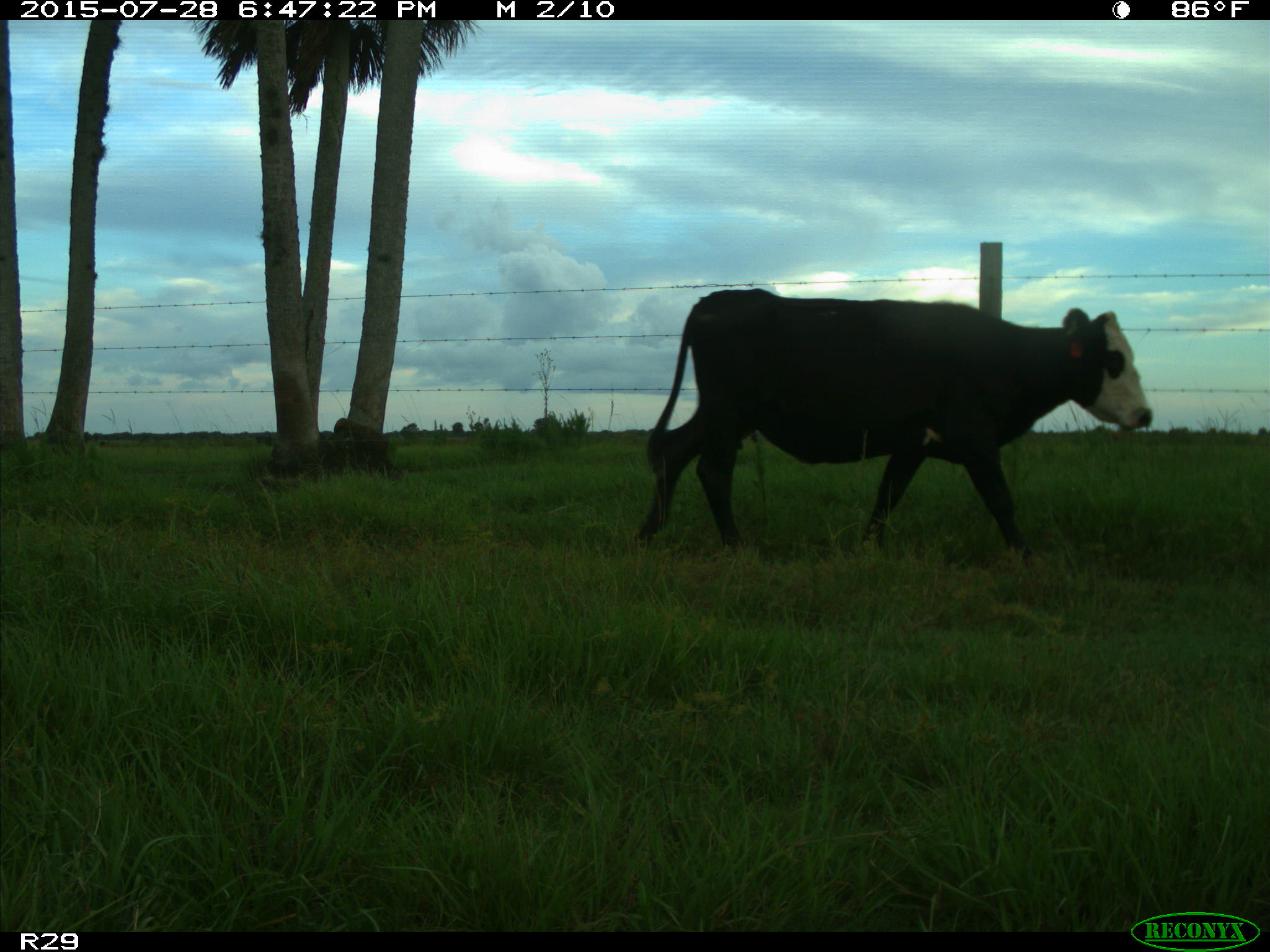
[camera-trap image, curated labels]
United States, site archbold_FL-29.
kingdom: Animalia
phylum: Chordata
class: Mammalia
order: Artiodactyla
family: Bovidae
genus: Bos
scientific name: Bos taurus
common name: domestic cow